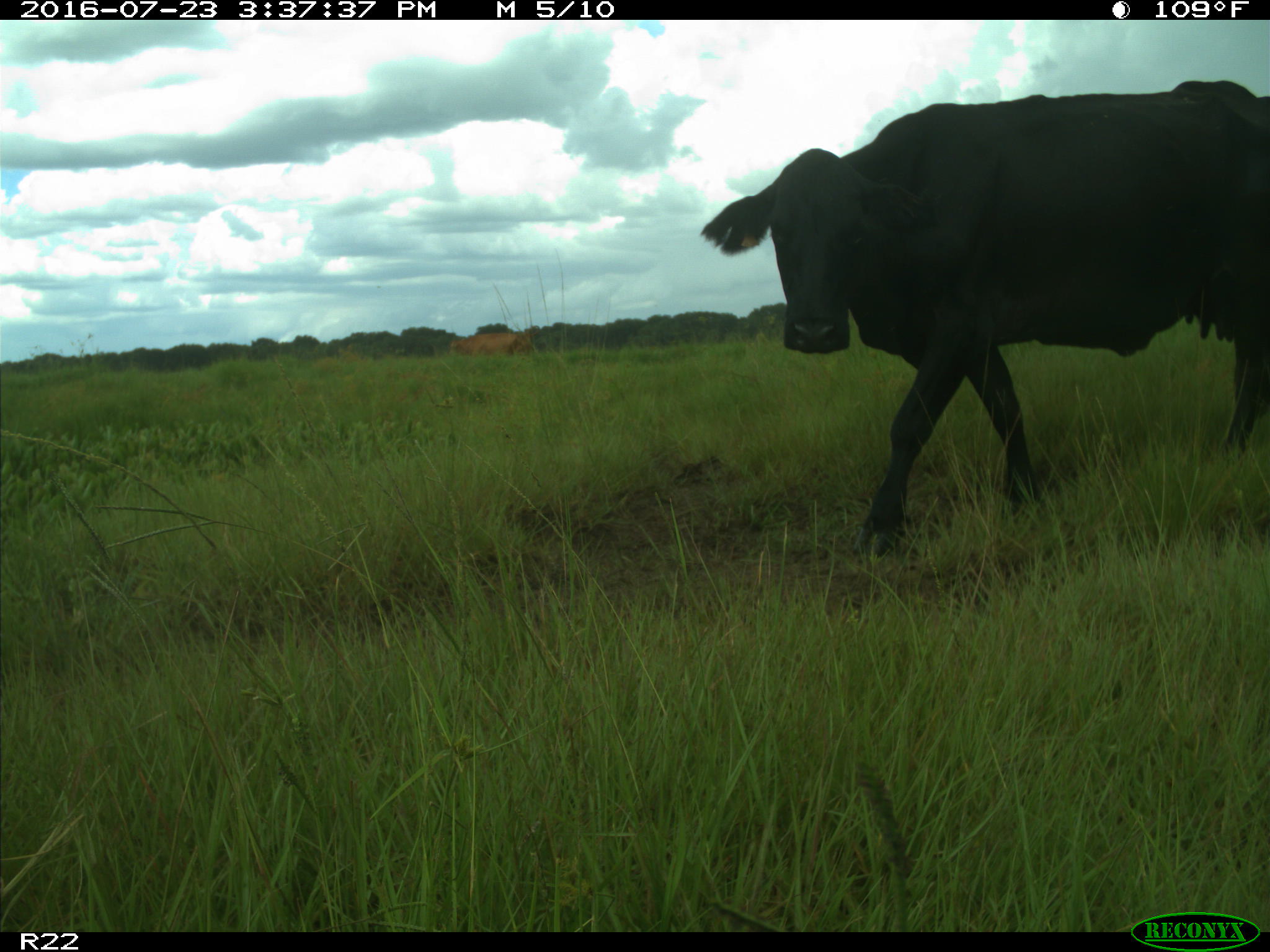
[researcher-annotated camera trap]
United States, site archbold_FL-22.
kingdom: Animalia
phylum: Chordata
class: Mammalia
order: Artiodactyla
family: Bovidae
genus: Bos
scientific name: Bos taurus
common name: domestic cow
Bos taurus (domestic cow).